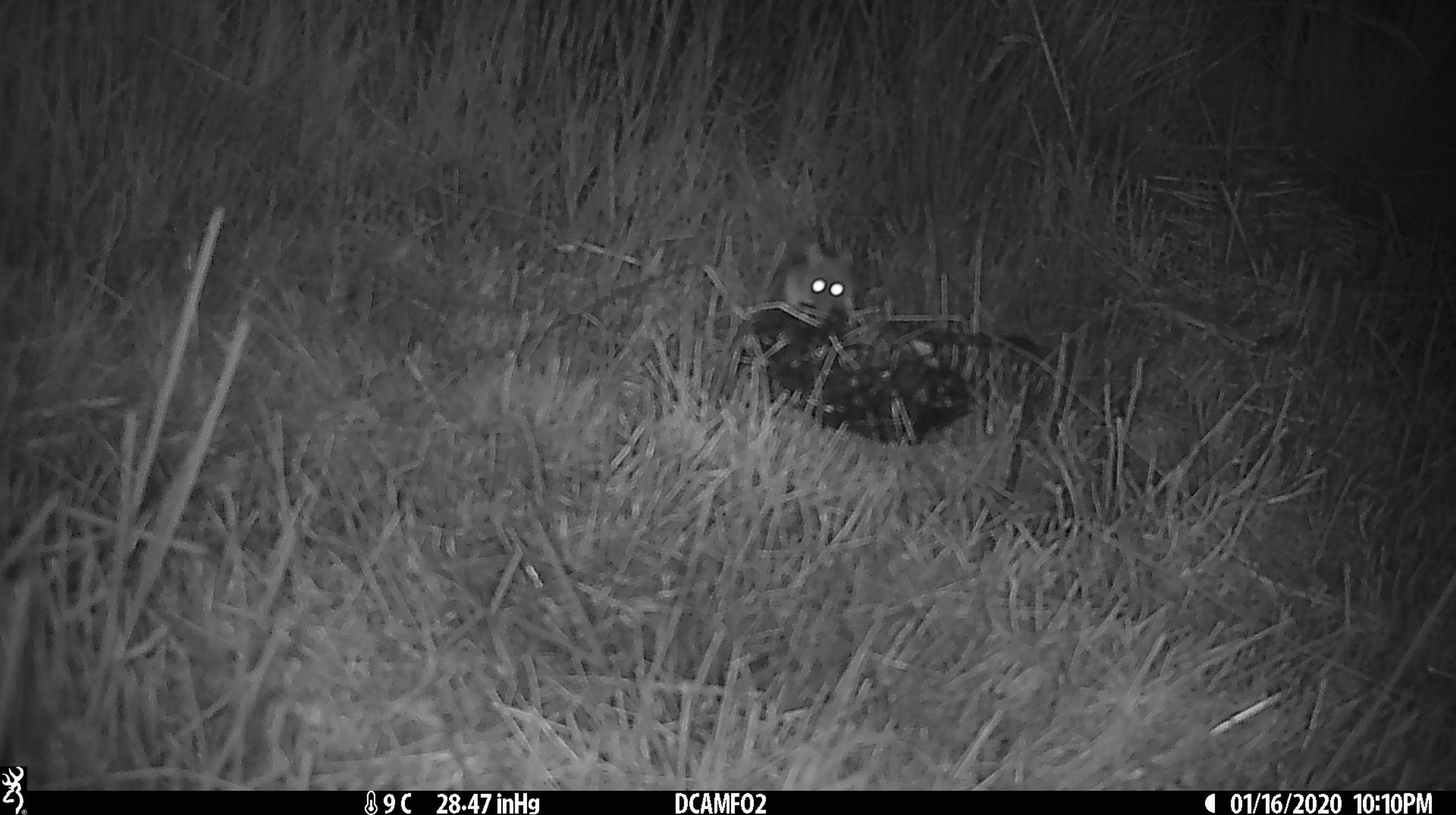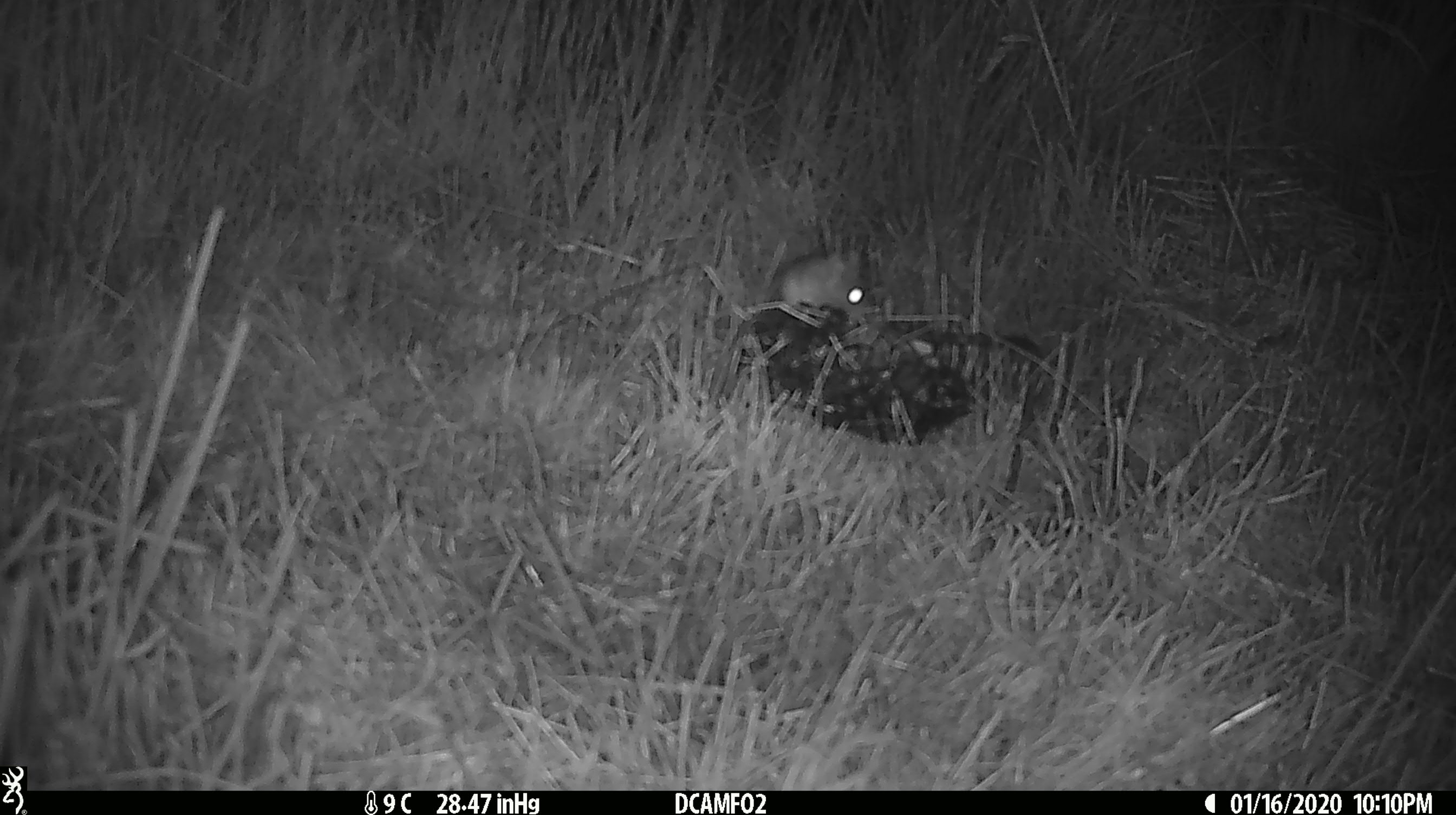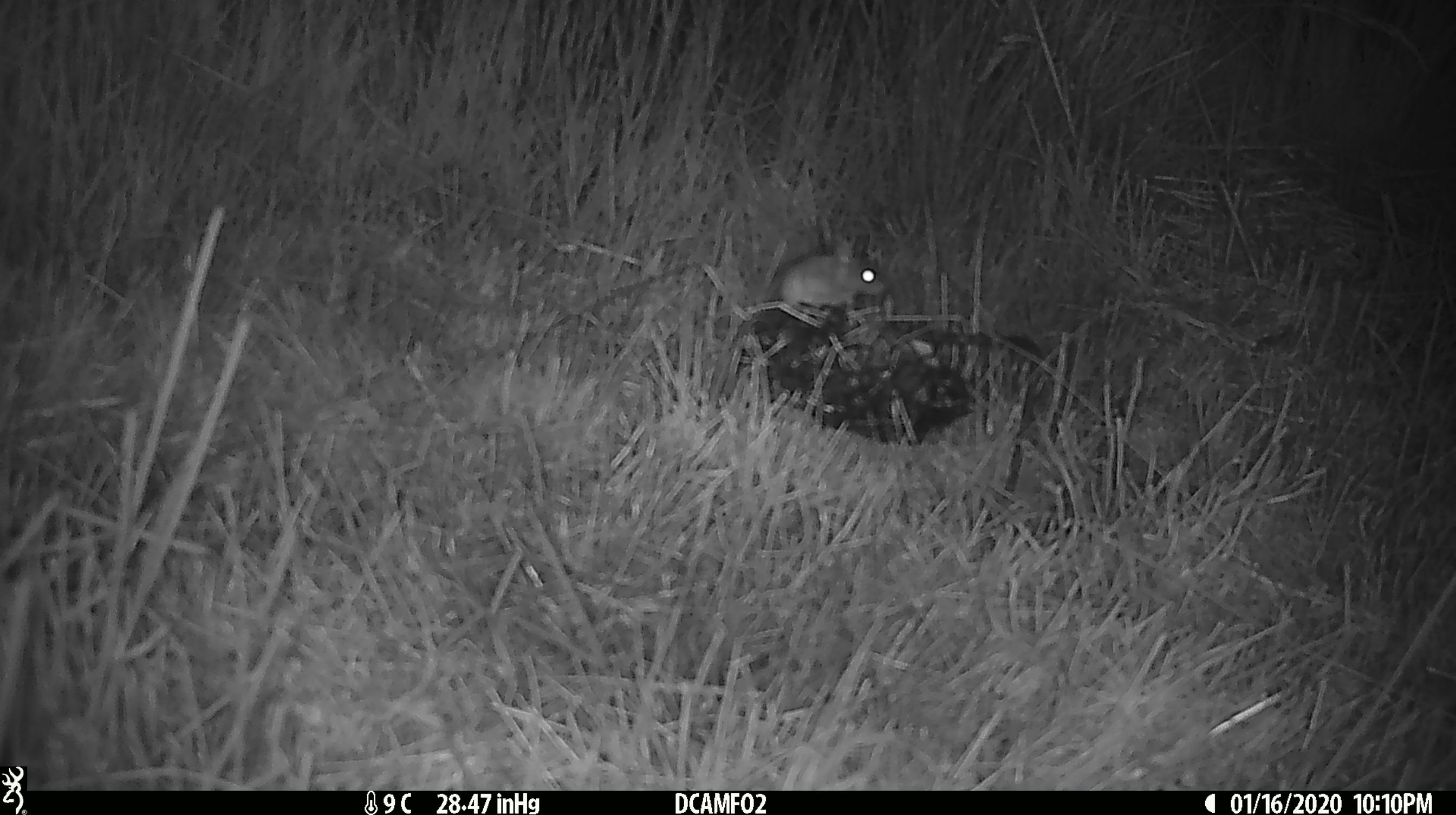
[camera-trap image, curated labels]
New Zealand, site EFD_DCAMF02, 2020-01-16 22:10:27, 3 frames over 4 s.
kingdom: Animalia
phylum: Chordata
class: Mammalia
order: Rodentia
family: Muridae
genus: Mus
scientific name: Mus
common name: mouse